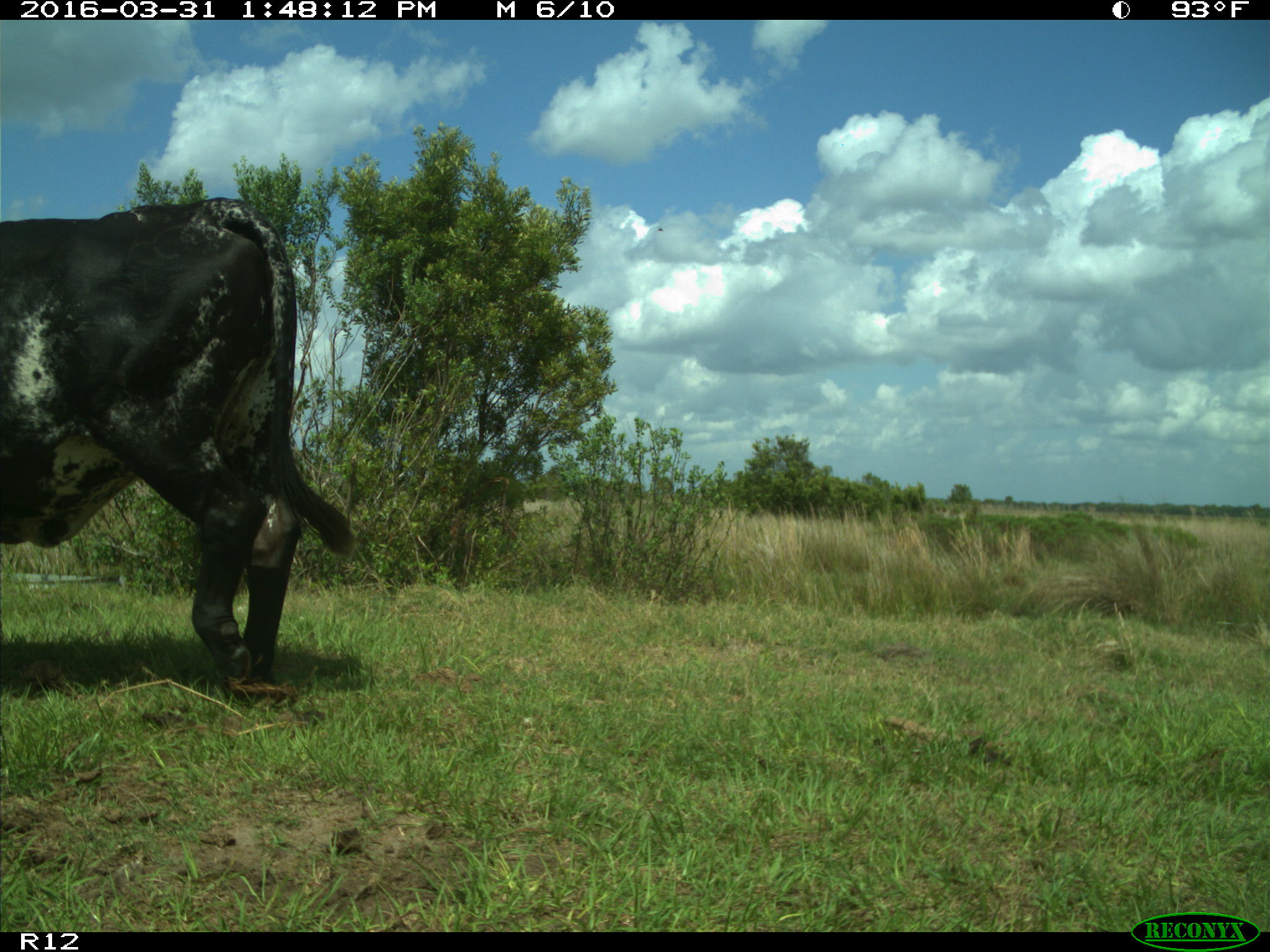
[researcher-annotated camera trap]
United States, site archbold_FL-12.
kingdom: Animalia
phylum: Chordata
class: Mammalia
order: Artiodactyla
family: Bovidae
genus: Bos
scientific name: Bos taurus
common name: domestic cow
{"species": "Bos taurus (domestic cow)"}